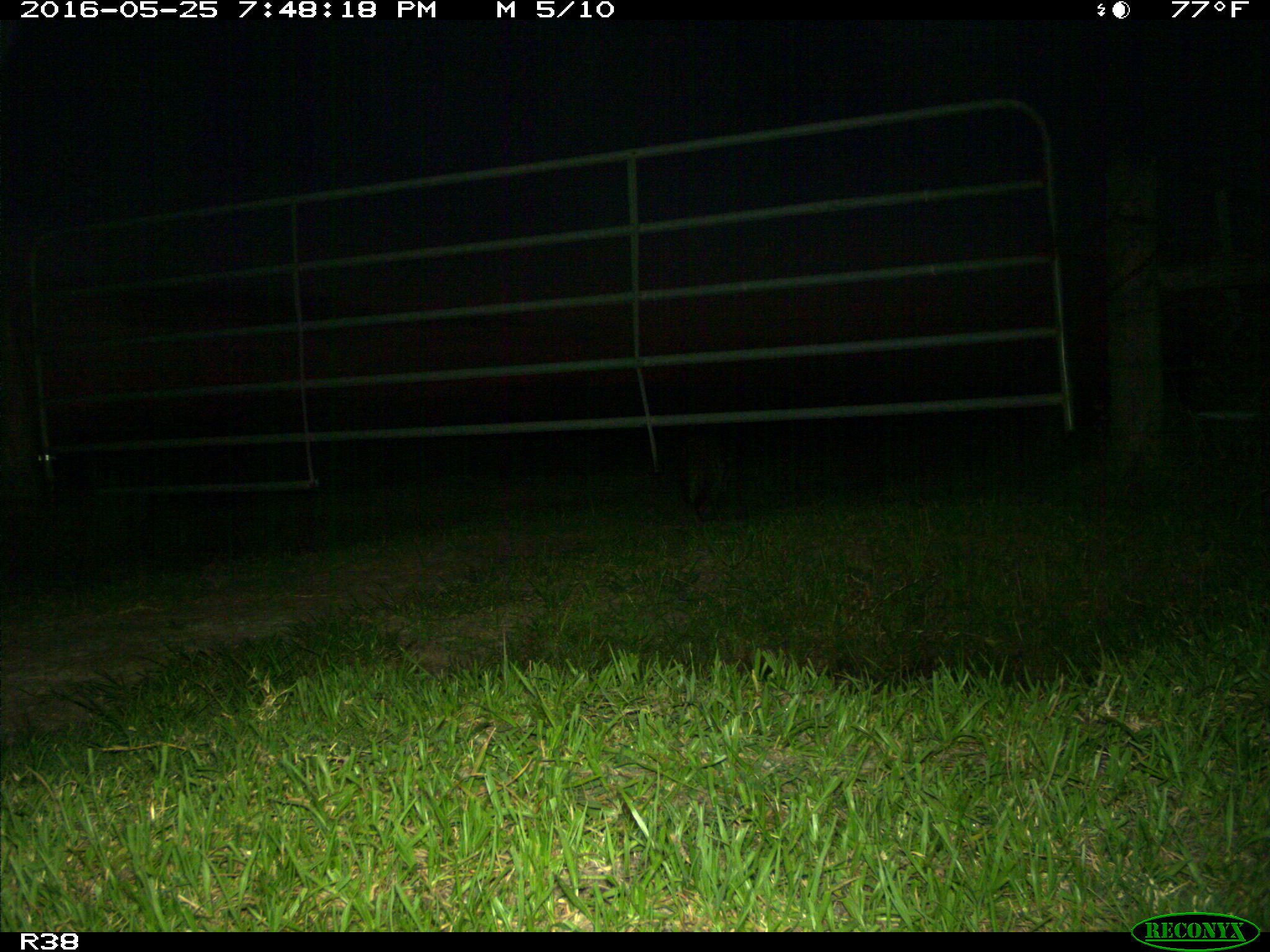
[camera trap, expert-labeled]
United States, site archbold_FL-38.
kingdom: Animalia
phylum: Chordata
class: Mammalia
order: Carnivora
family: Procyonidae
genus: Procyon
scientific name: Procyon lotor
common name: common raccoon